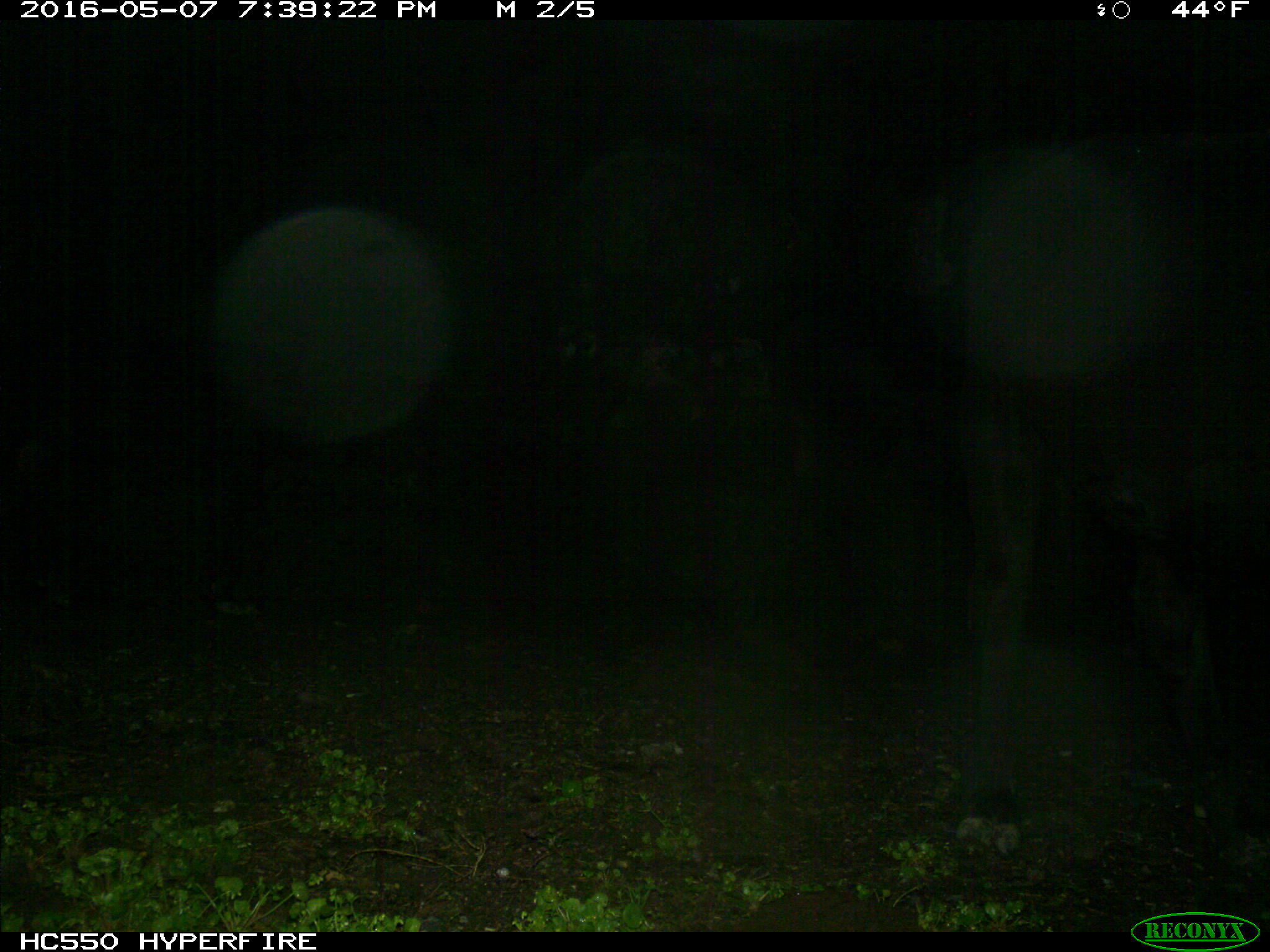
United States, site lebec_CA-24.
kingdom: Animalia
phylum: Chordata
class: Mammalia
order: Artiodactyla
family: Bovidae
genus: Bos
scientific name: Bos taurus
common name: domestic cow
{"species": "Bos taurus (domestic cow)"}